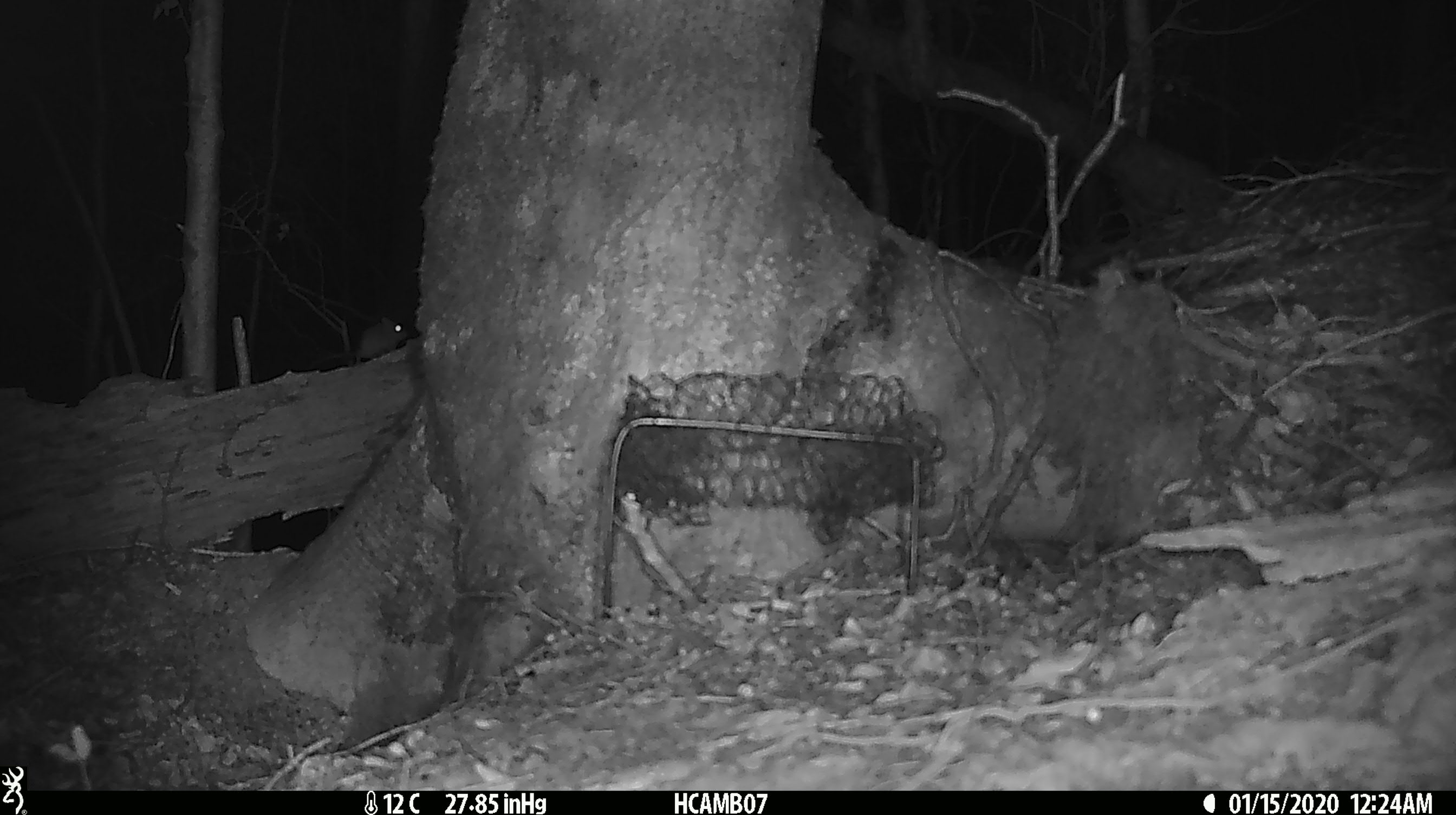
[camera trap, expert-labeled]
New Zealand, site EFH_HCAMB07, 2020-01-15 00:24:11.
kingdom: Animalia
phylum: Chordata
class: Mammalia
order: Rodentia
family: Muridae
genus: Mus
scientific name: Mus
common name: mouse